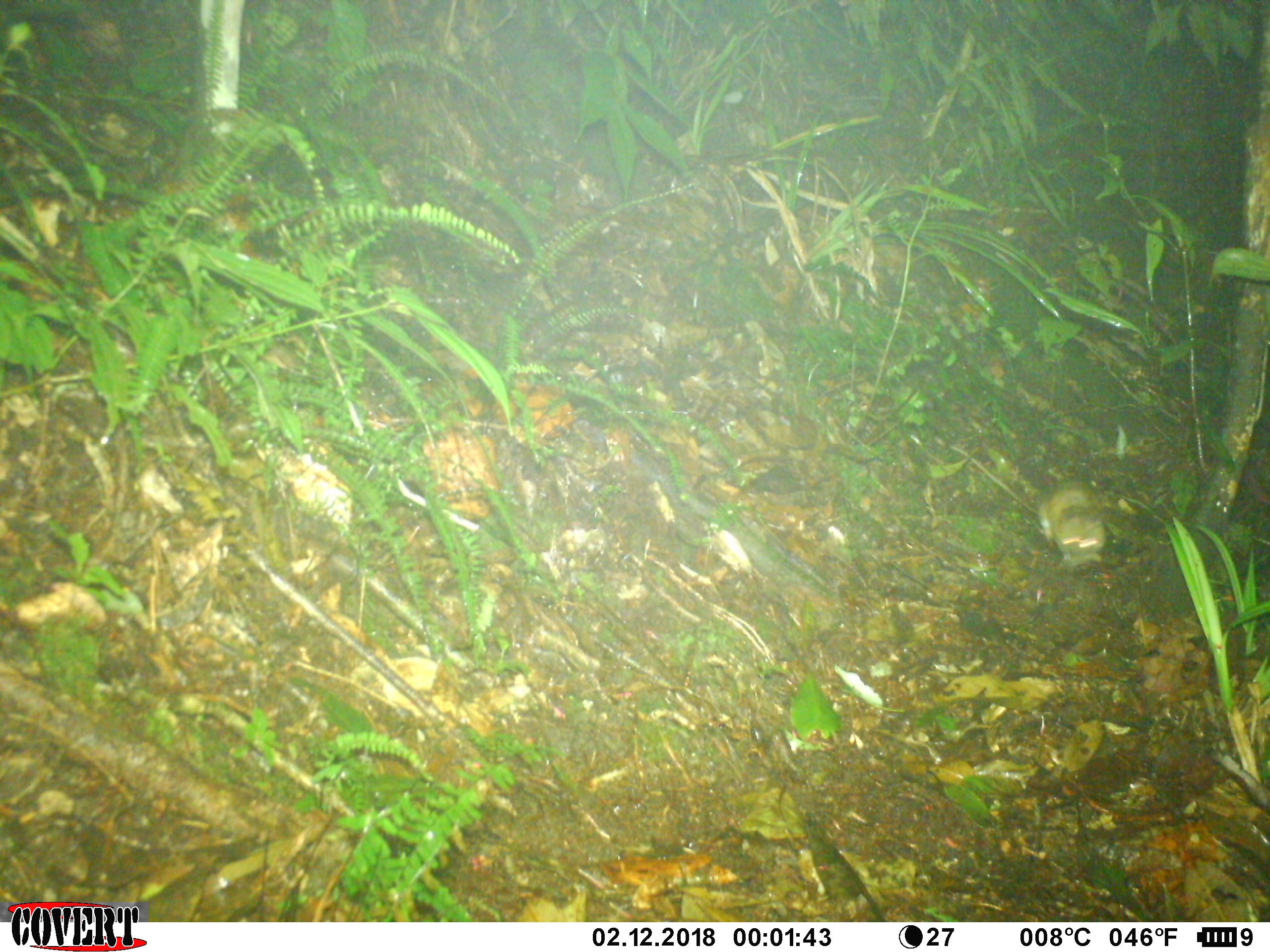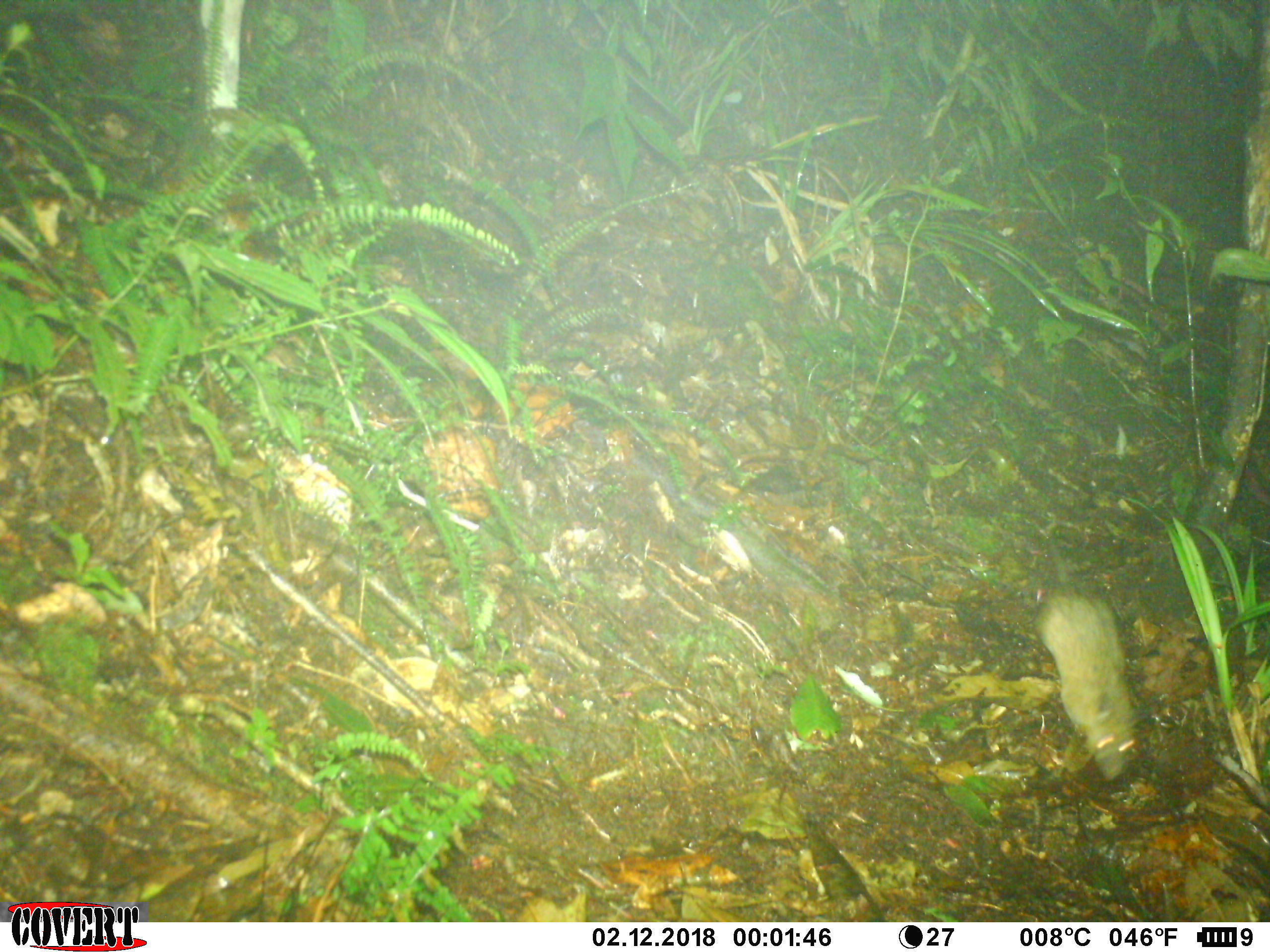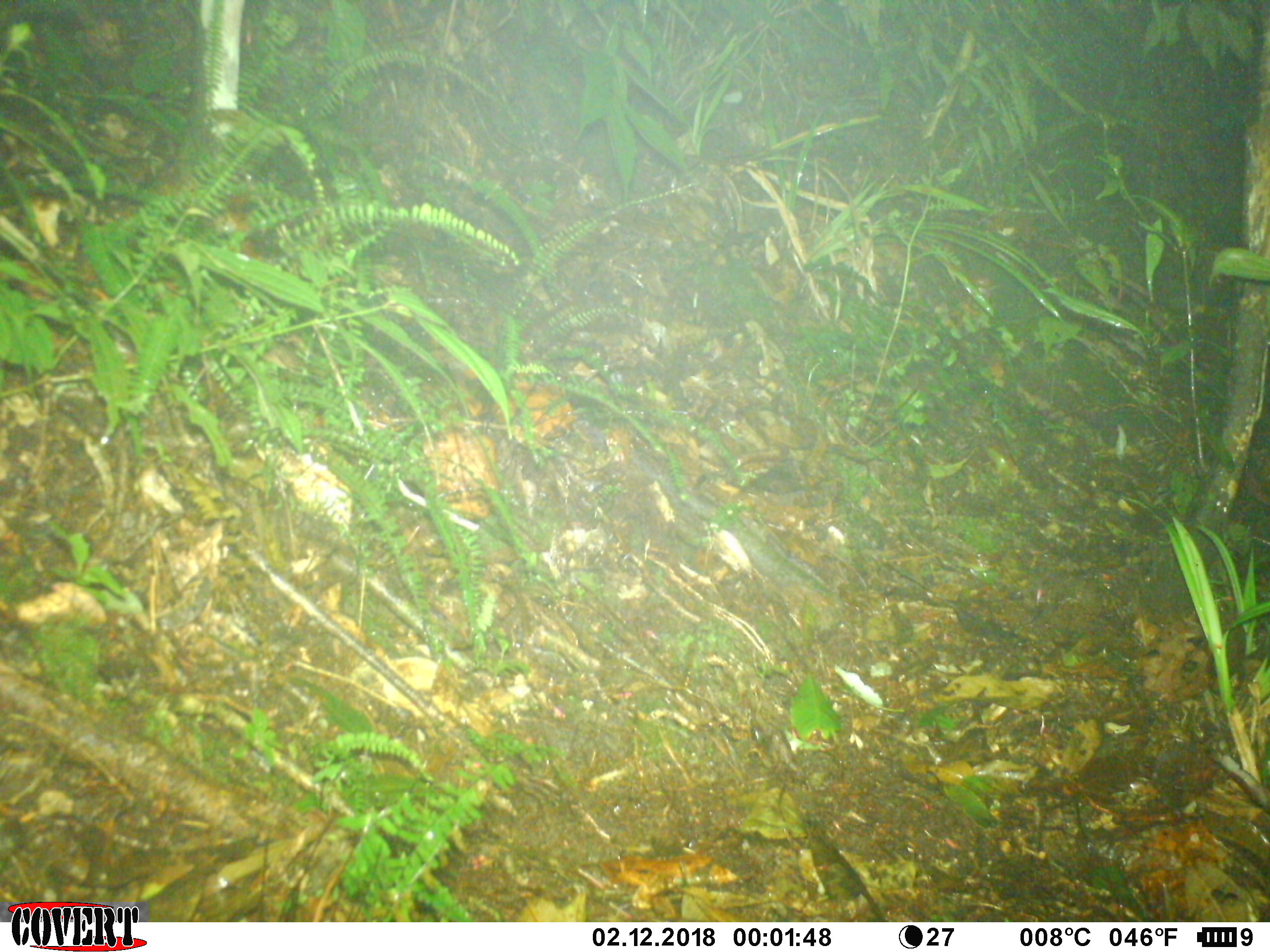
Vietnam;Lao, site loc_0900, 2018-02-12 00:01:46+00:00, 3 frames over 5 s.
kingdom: Animalia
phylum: Chordata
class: Mammalia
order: Rodentia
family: Muridae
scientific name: Muridae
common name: old-world mice and rats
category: unidentified murid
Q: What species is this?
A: Unidentified murid (old-world mice and rats) (Muridae).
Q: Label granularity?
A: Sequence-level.